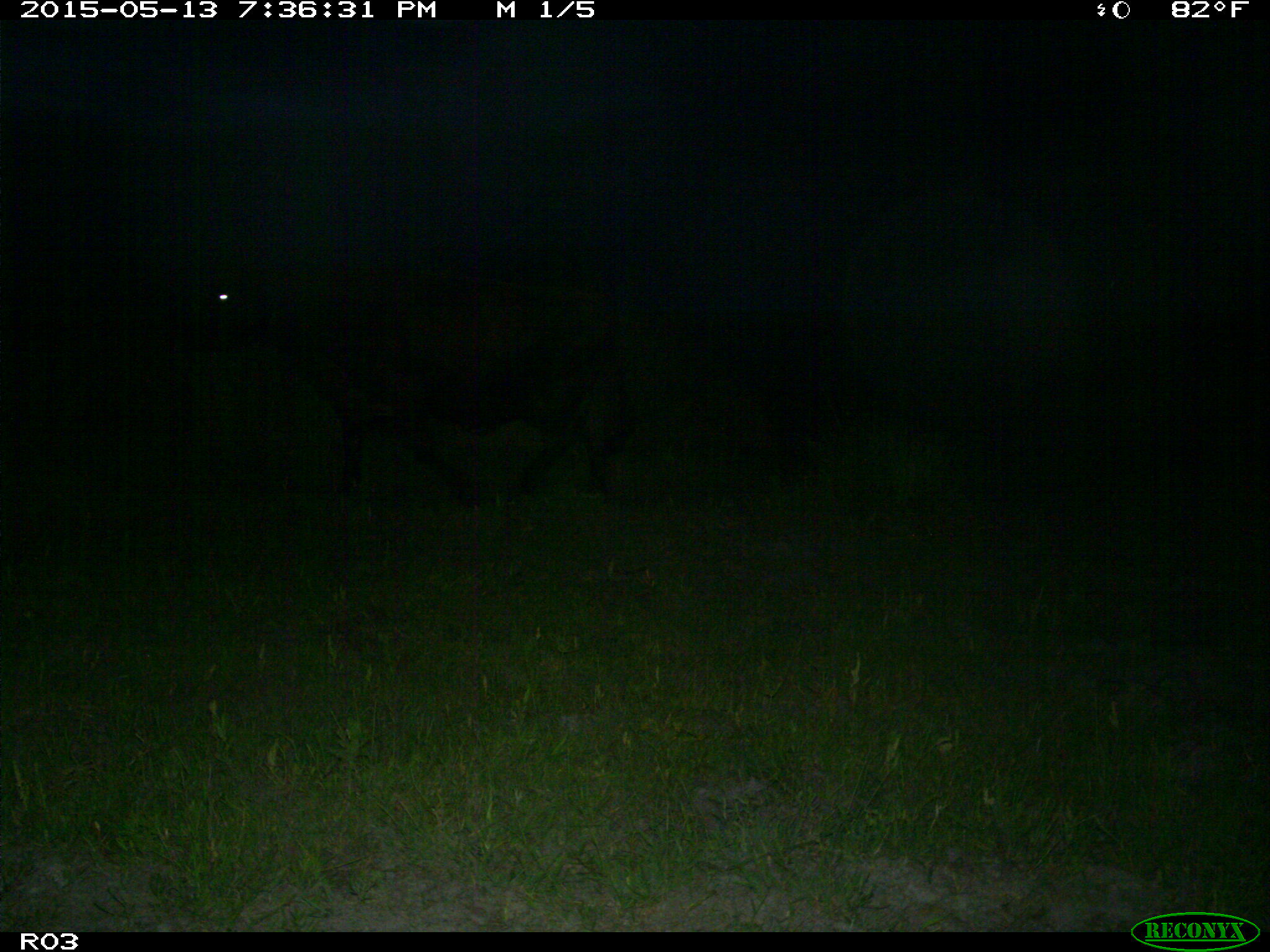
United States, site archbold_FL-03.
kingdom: Animalia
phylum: Chordata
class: Mammalia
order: Artiodactyla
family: Bovidae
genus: Bos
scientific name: Bos taurus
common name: domestic cow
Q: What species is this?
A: Bos taurus (domestic cow).